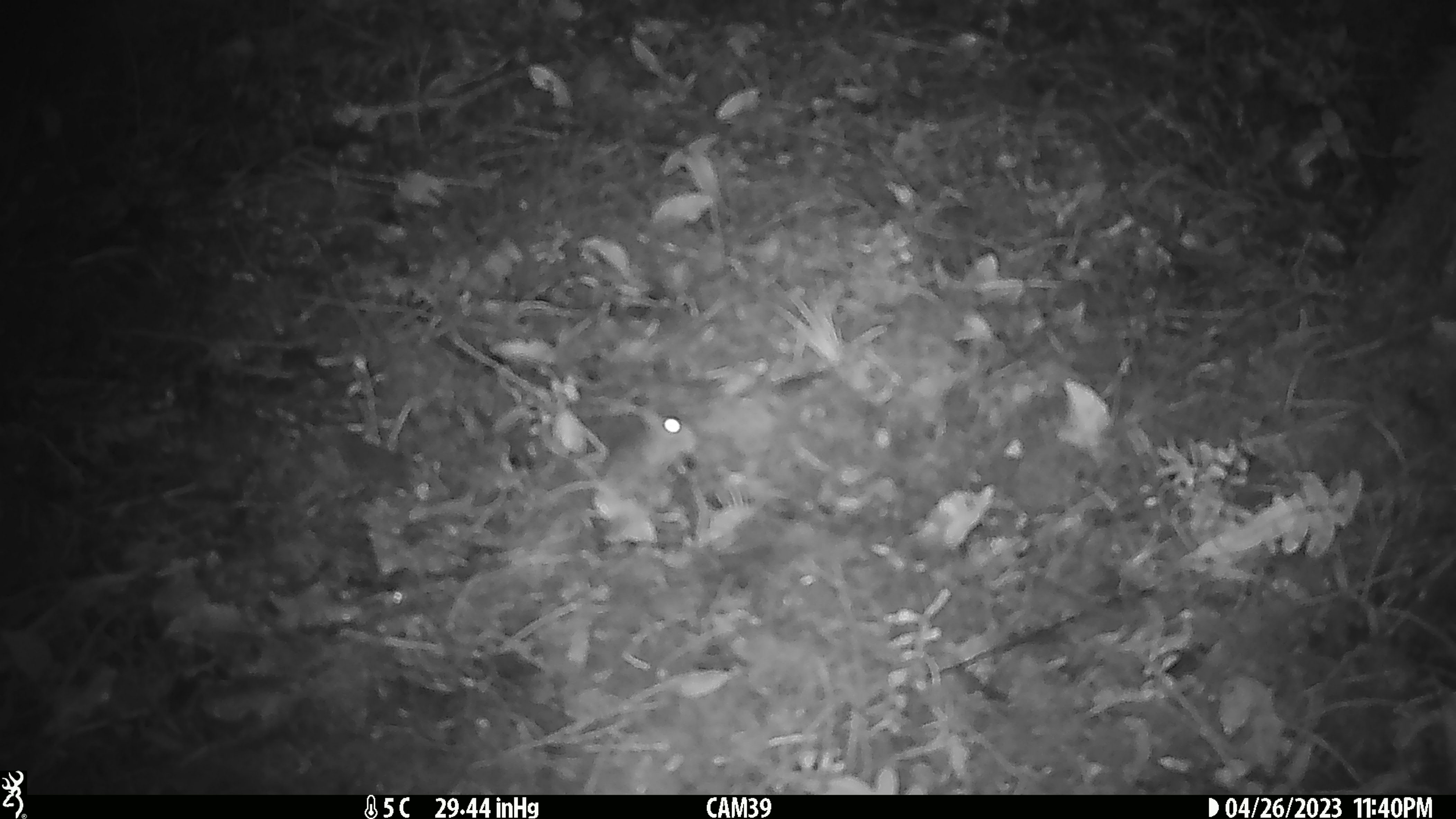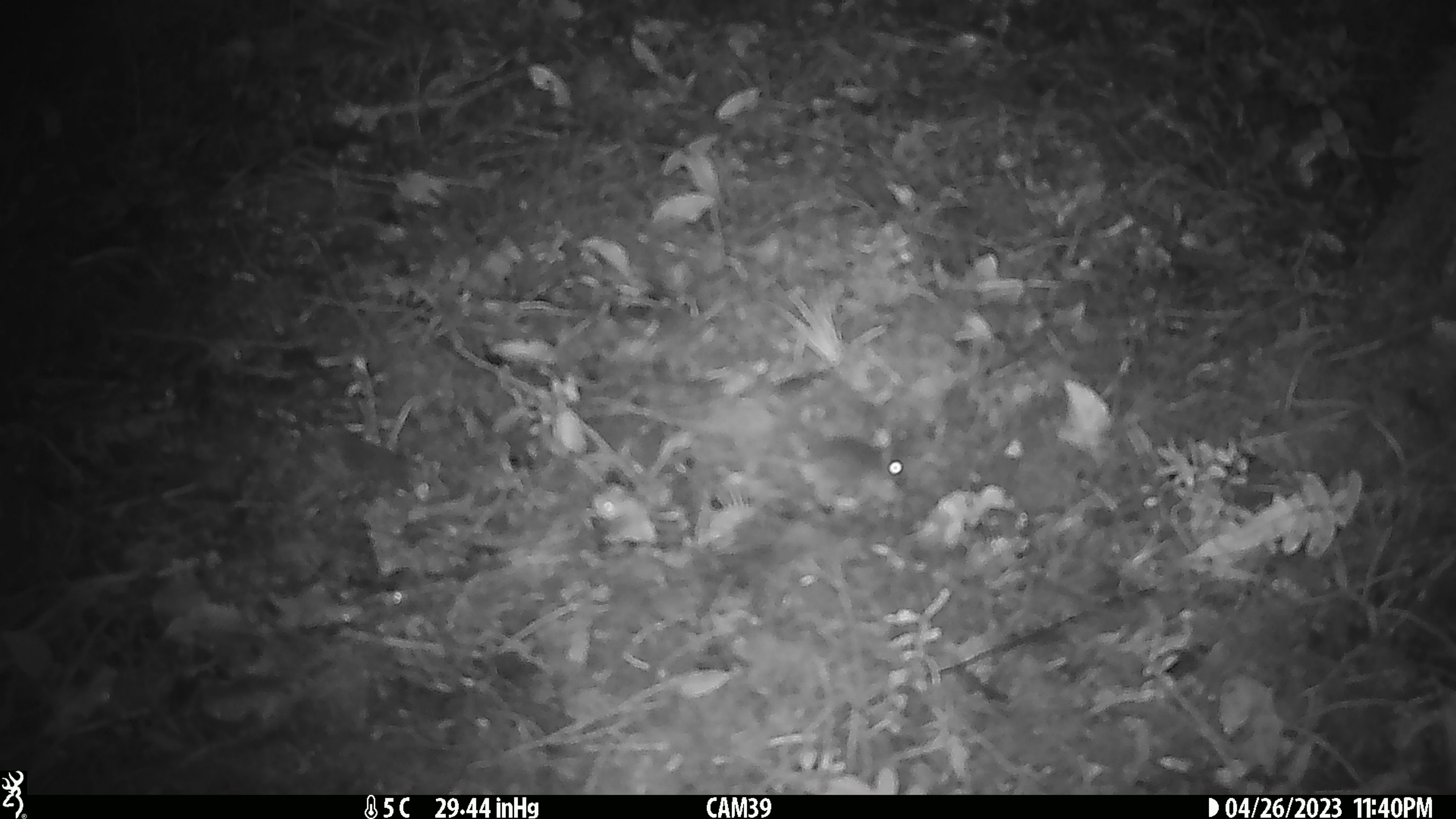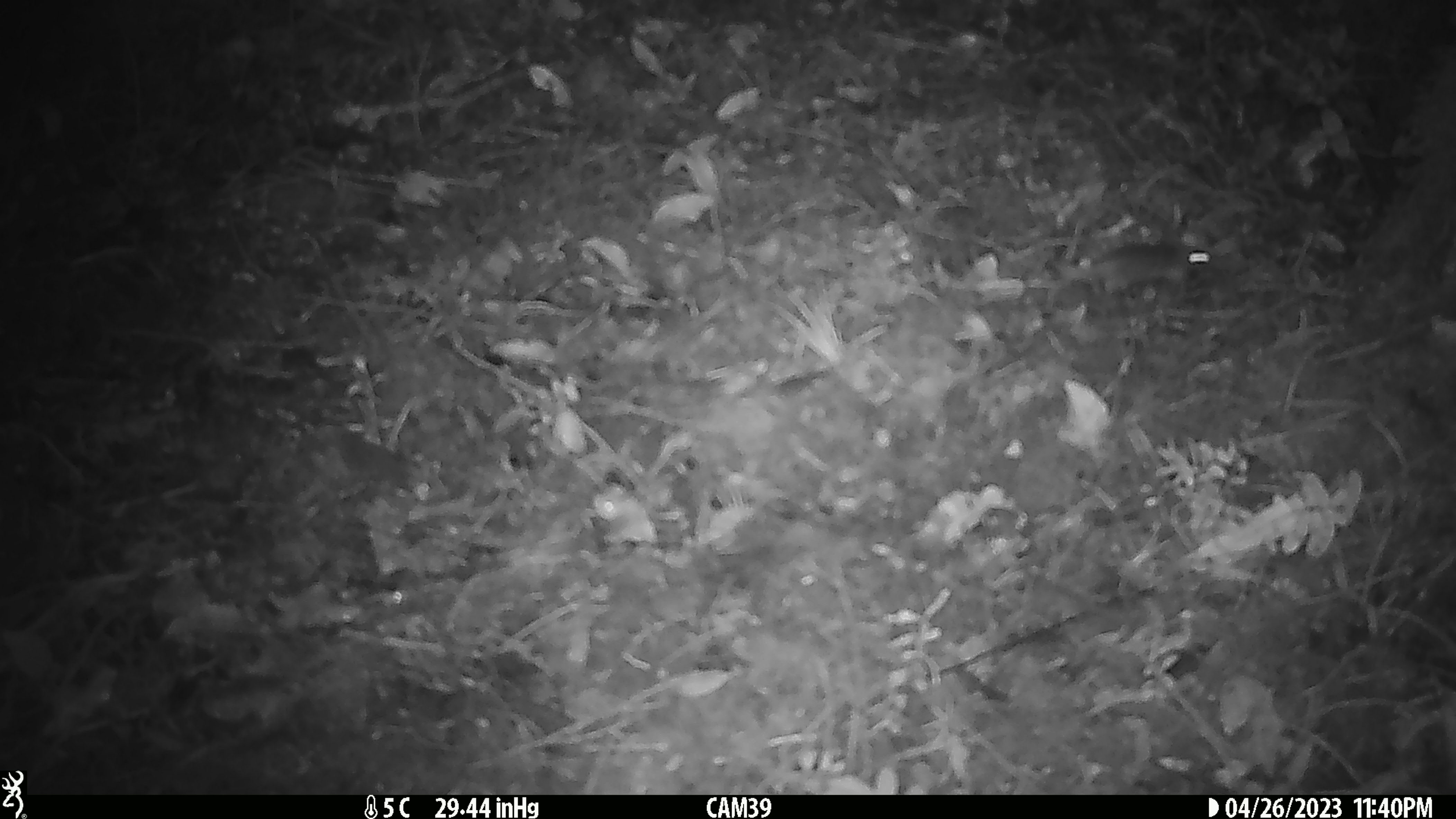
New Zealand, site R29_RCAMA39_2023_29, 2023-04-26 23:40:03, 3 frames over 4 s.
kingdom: Animalia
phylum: Chordata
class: Mammalia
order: Rodentia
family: Muridae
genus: Mus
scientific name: Mus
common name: mouse